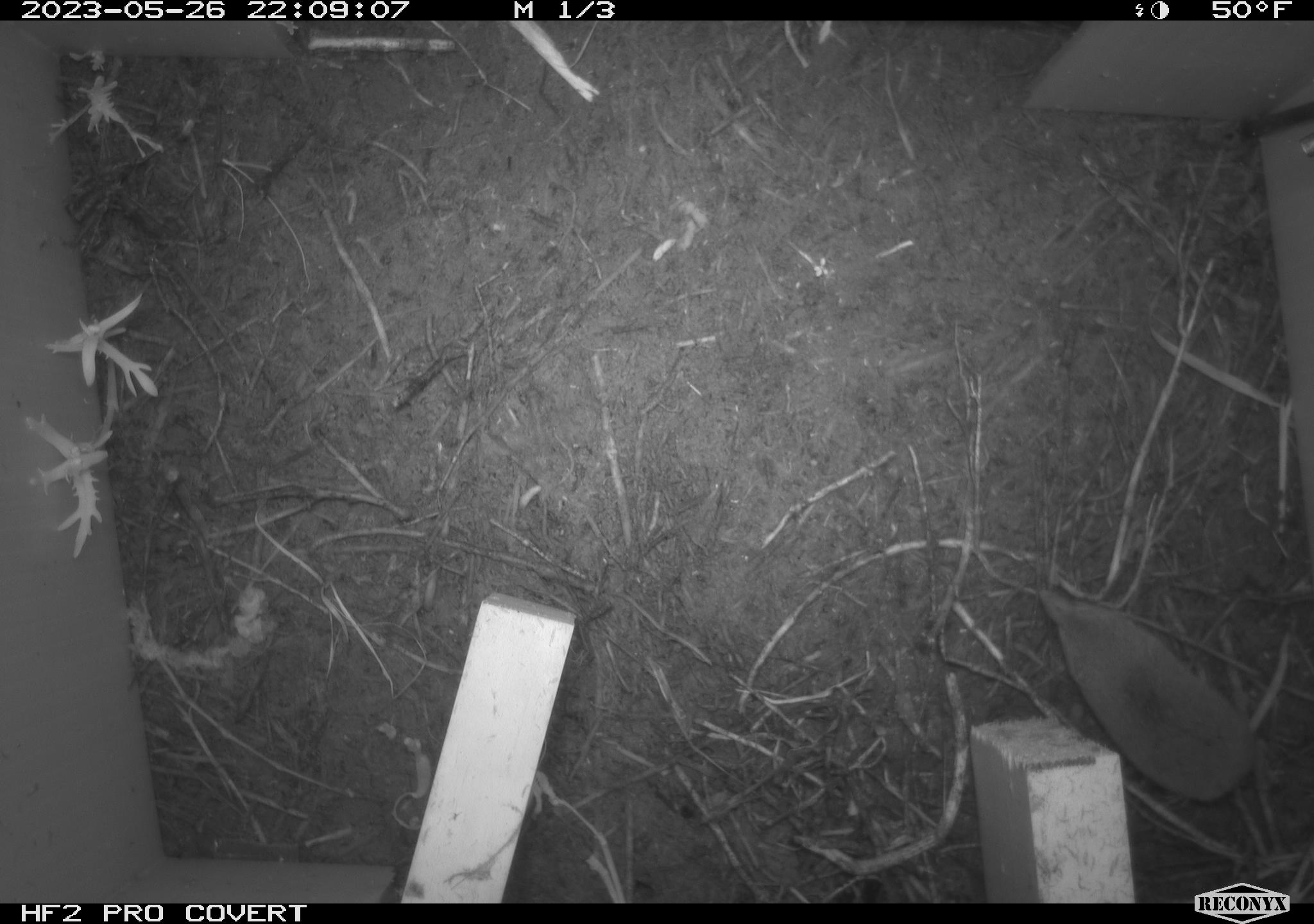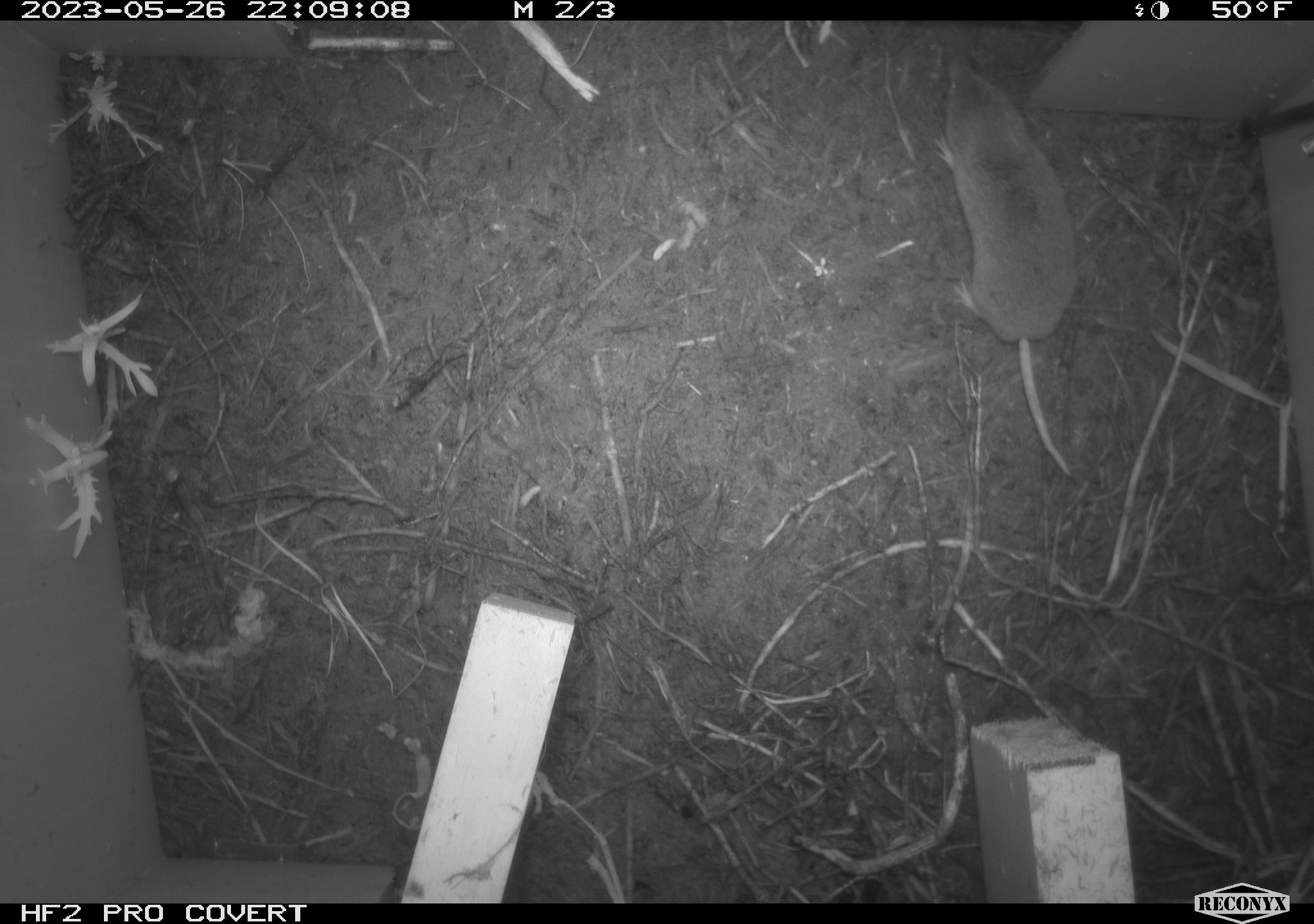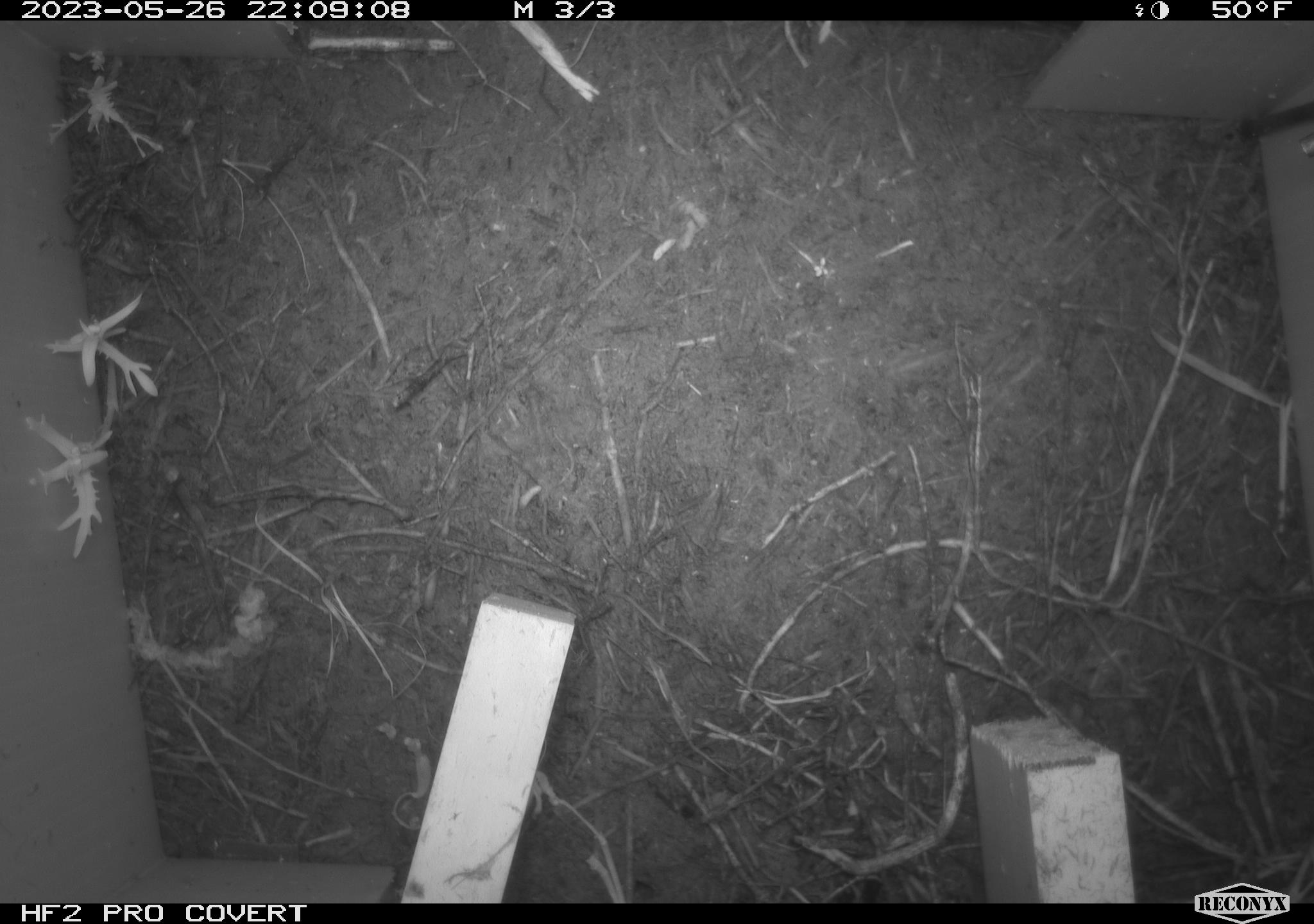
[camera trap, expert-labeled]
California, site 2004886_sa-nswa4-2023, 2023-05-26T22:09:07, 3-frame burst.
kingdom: Animalia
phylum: Chordata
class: Mammalia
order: Eulipotyphla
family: Soricidae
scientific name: Soricidae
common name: shrews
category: soricidae family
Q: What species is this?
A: Soricidae family (shrews) (Soricidae).